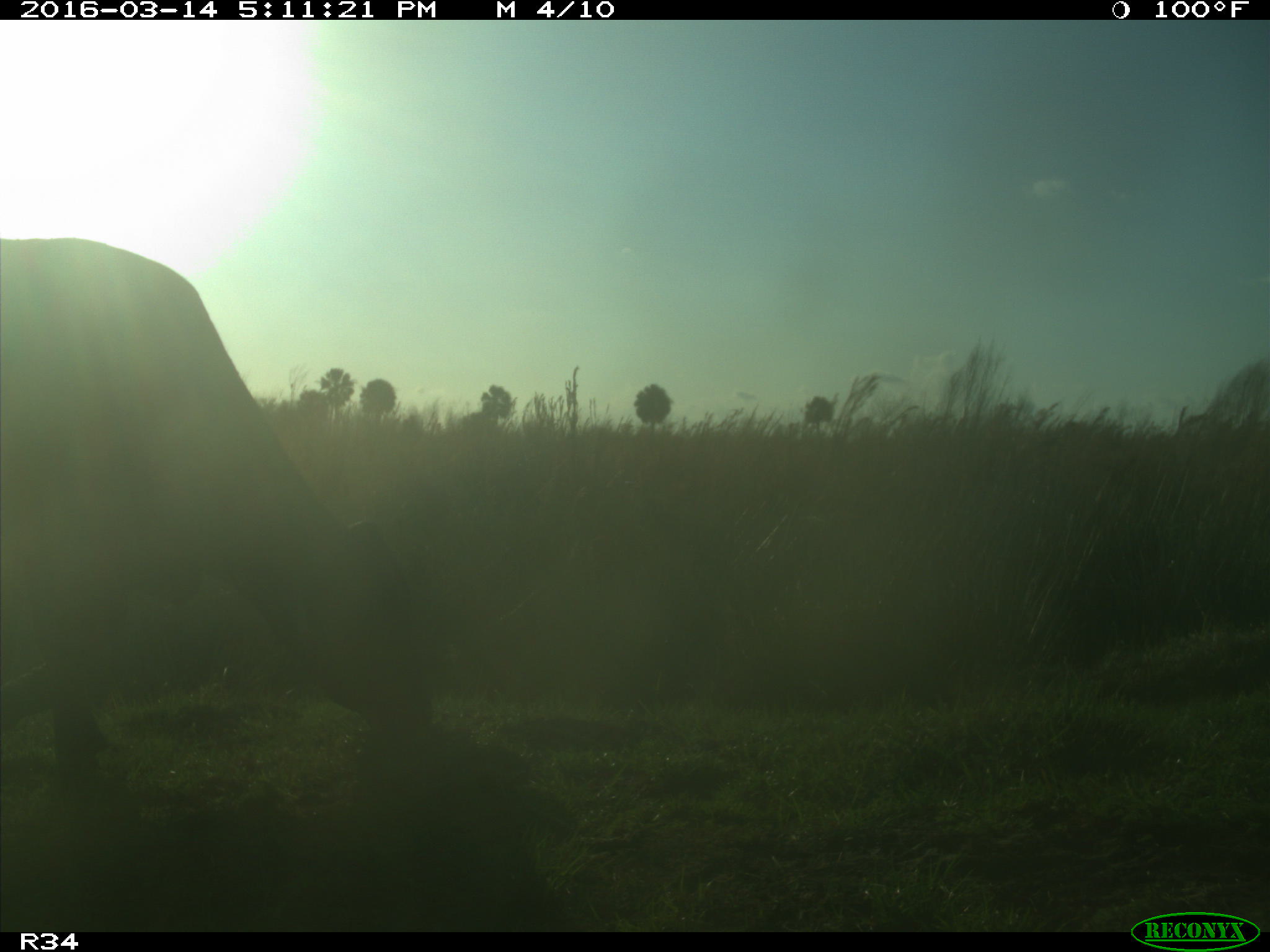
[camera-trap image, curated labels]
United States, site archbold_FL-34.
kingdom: Animalia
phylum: Chordata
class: Mammalia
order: Artiodactyla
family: Bovidae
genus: Bos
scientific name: Bos taurus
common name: domestic cow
Bos taurus (domestic cow).